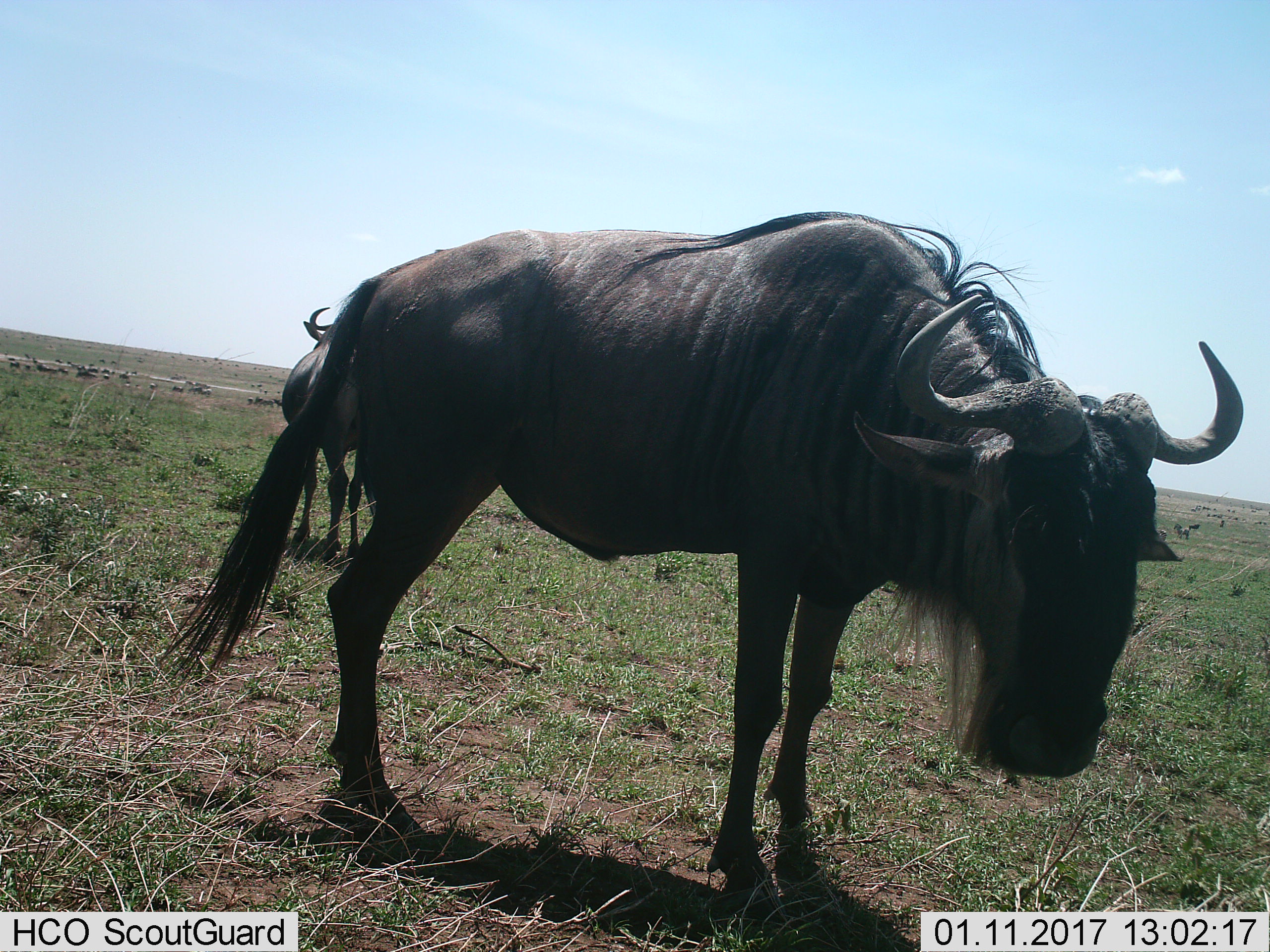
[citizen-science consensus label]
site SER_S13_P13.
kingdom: Animalia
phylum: Chordata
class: Mammalia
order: Artiodactyla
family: Bovidae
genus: Connochaetes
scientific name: Connochaetes taurinus taurinus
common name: blue wildebeest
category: wildebeestblue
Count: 2.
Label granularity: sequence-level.